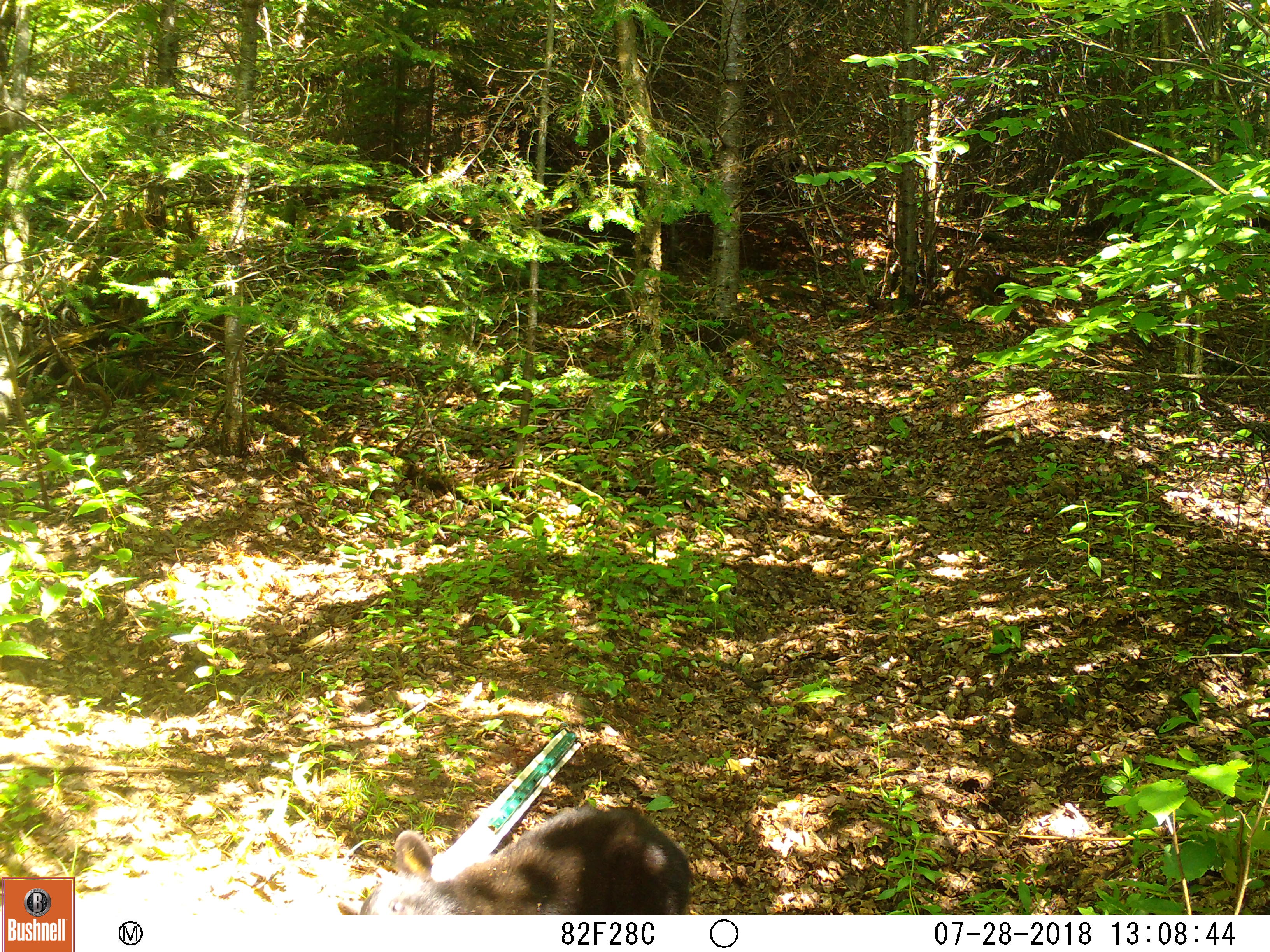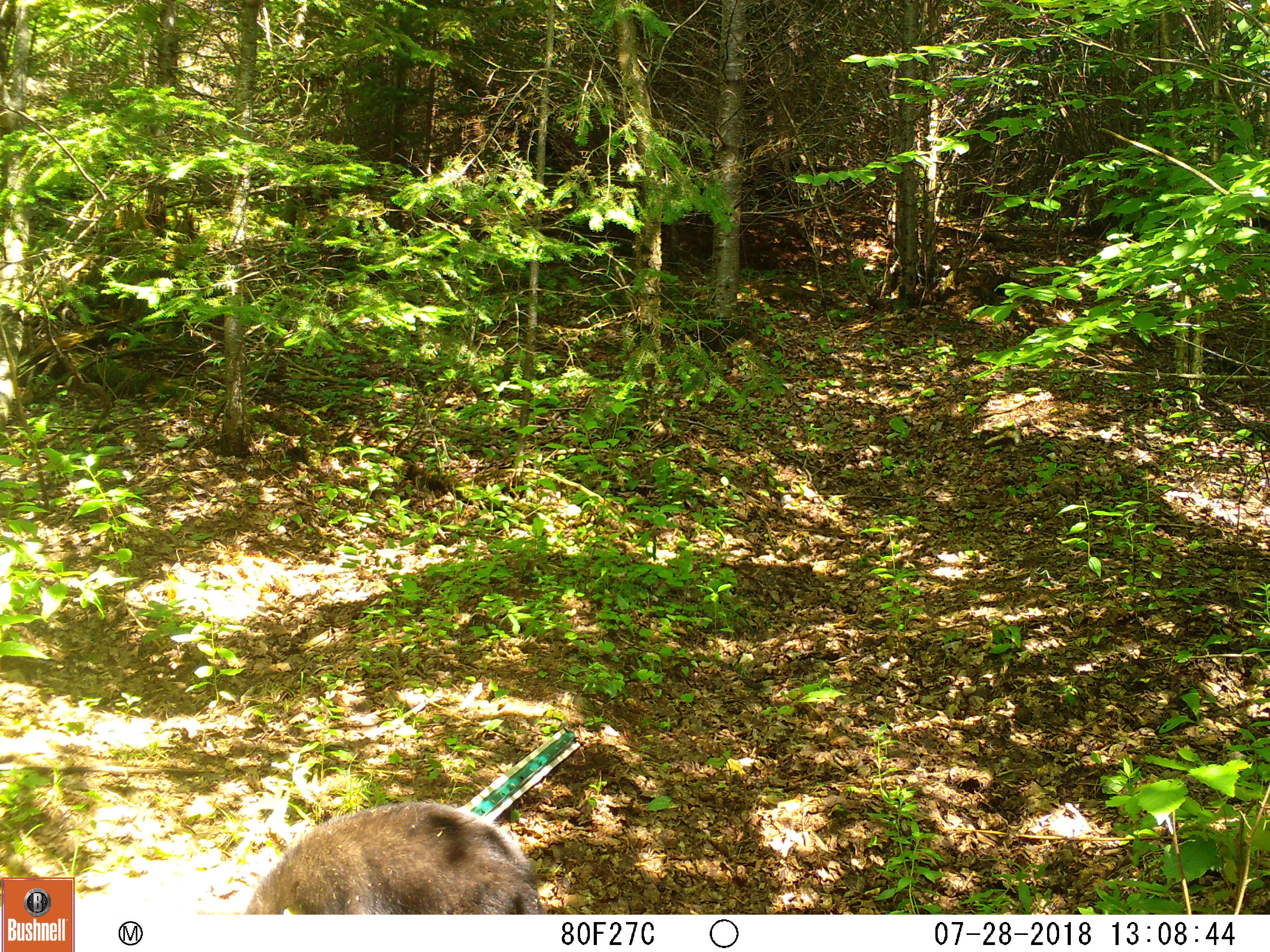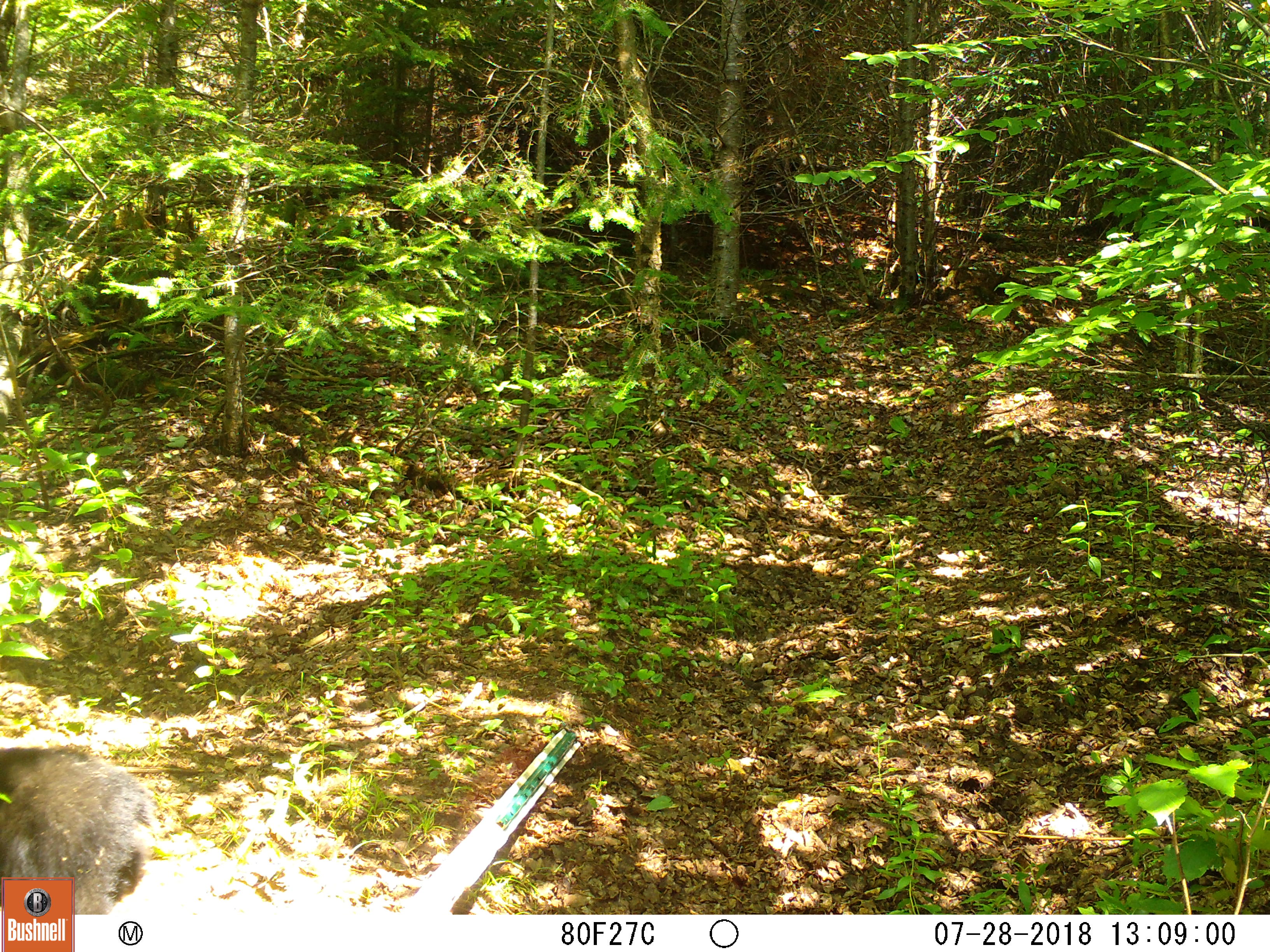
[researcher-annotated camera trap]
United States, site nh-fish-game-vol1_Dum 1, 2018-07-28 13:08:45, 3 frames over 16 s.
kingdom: Animalia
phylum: Chordata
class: Mammalia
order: Carnivora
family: Ursidae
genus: Ursus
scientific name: Ursus americanus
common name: black bear